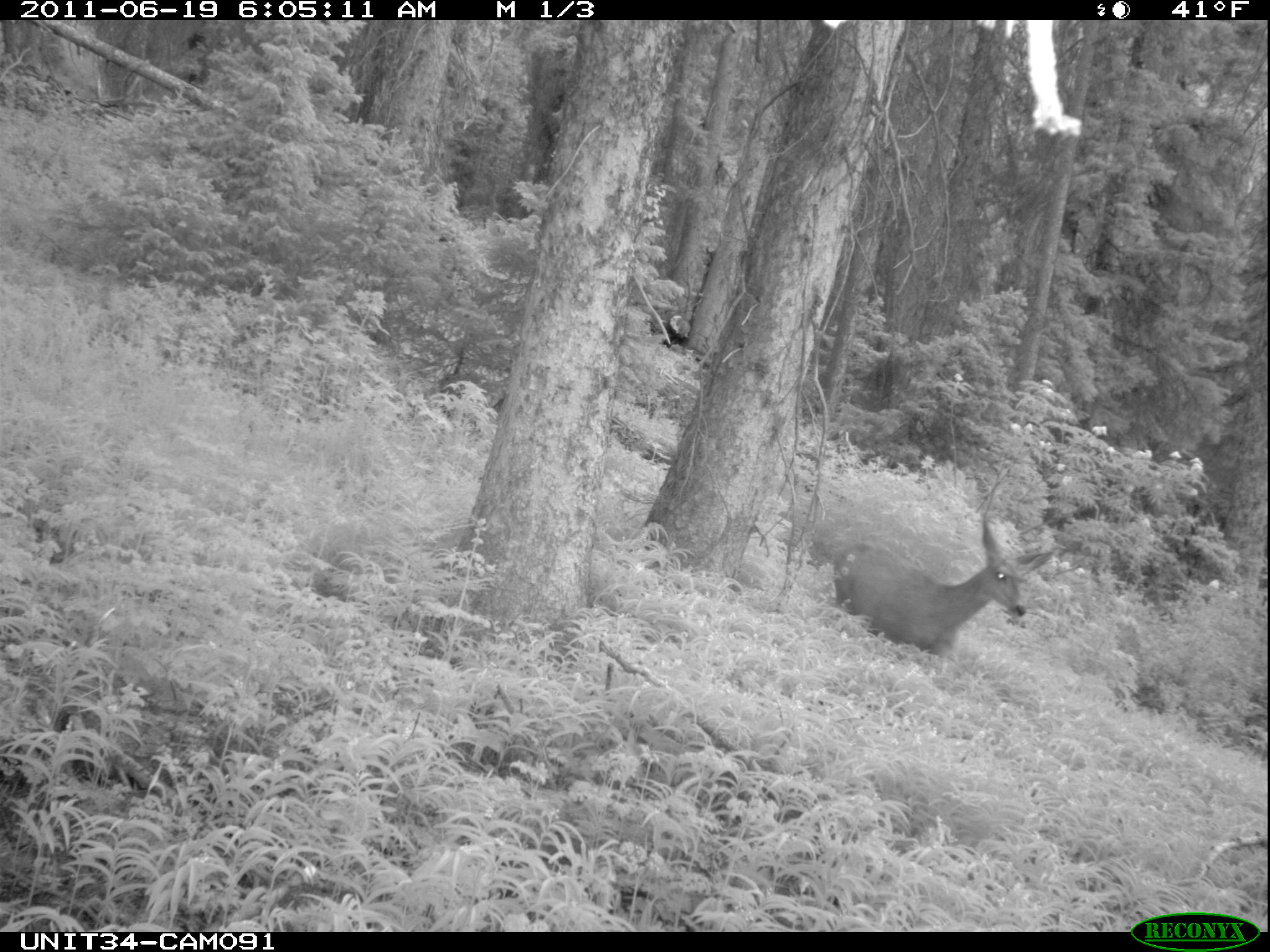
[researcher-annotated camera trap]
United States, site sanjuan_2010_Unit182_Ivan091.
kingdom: Animalia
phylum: Chordata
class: Mammalia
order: Artiodactyla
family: Cervidae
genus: Odocoileus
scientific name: Odocoileus hemionus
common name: mule deer